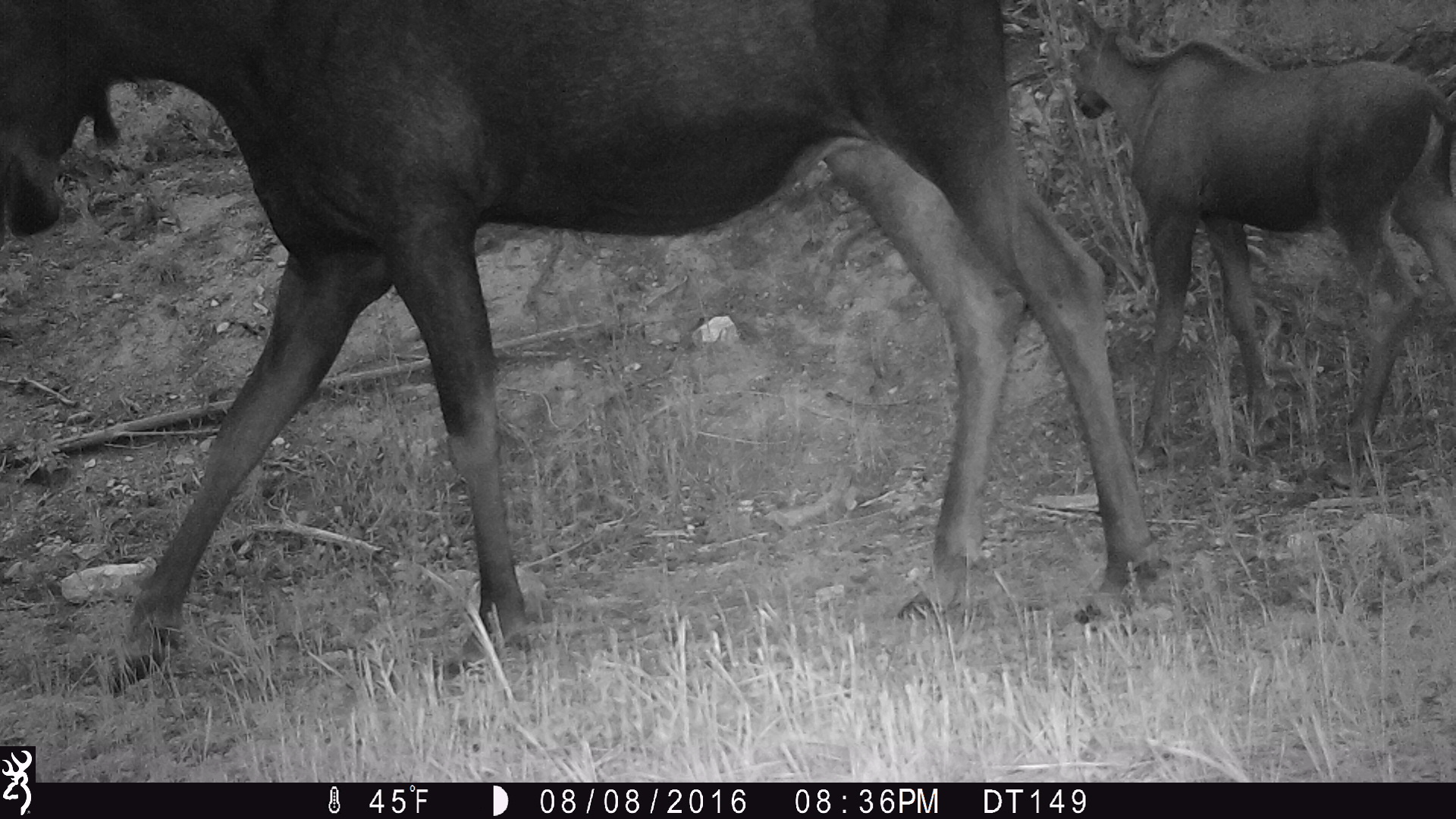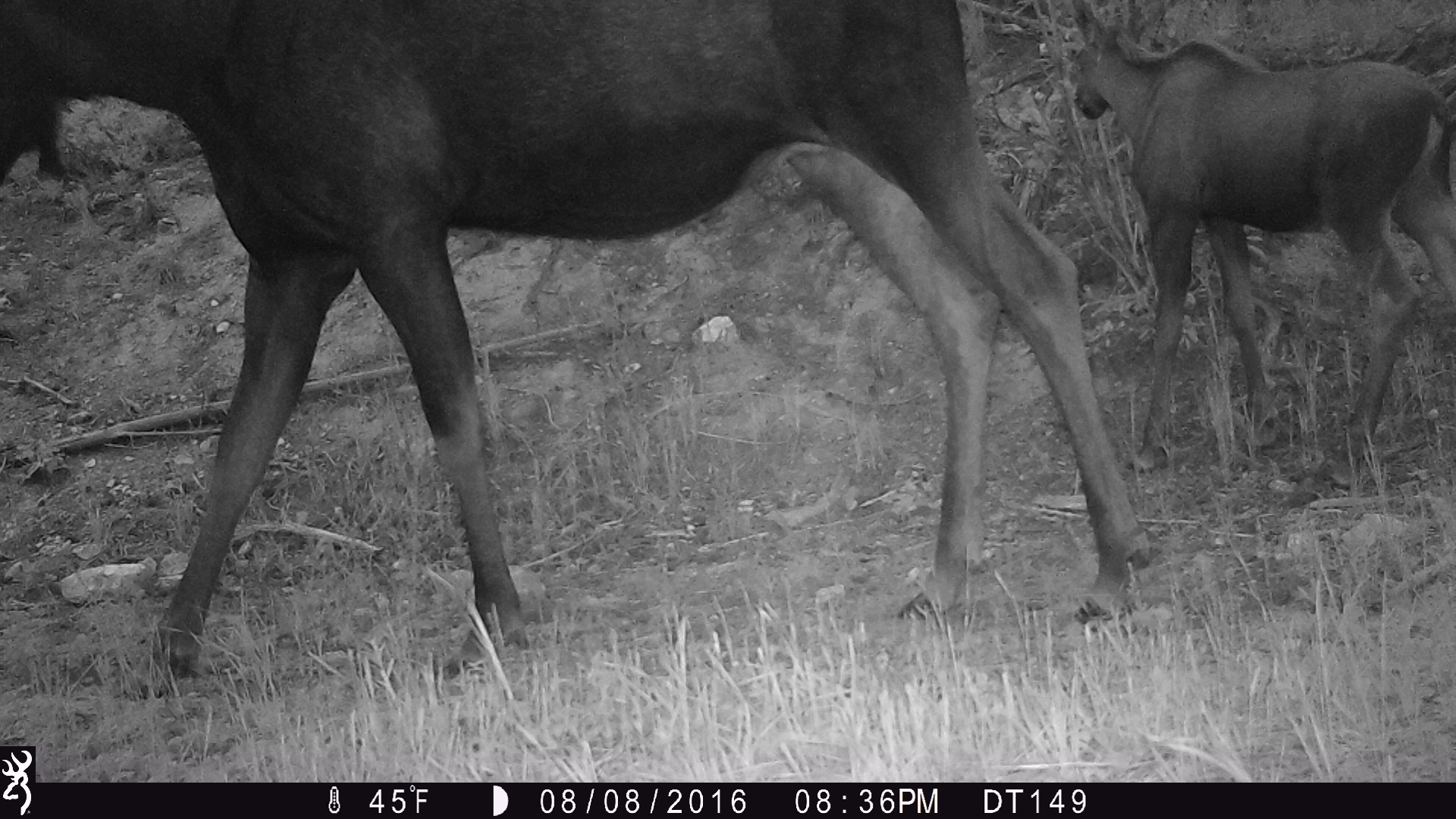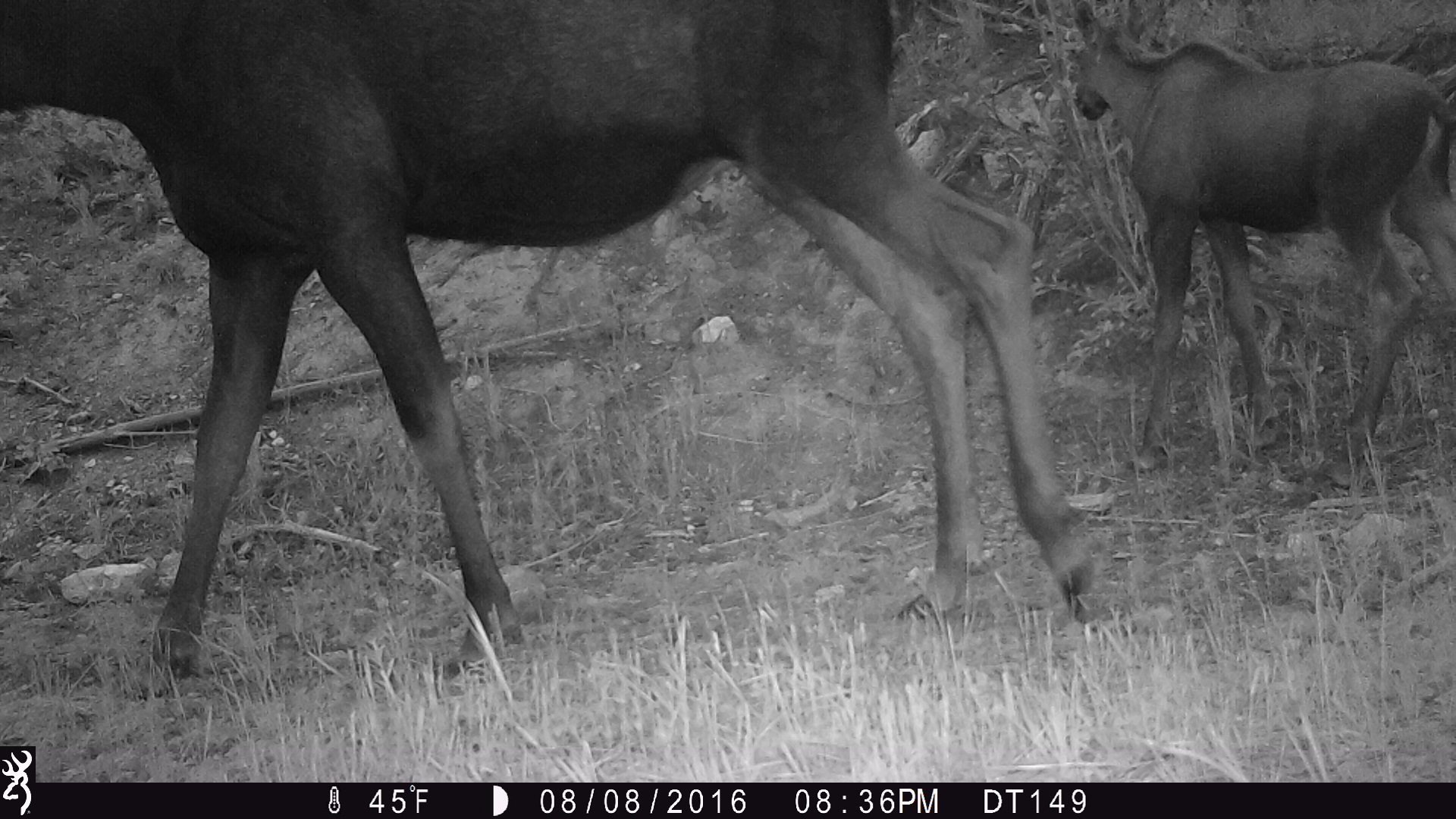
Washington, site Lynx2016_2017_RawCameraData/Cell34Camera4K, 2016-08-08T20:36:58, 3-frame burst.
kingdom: Animalia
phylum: Chordata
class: Mammalia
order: Artiodactyla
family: Cervidae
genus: Alces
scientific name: Alces alces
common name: moose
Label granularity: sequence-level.